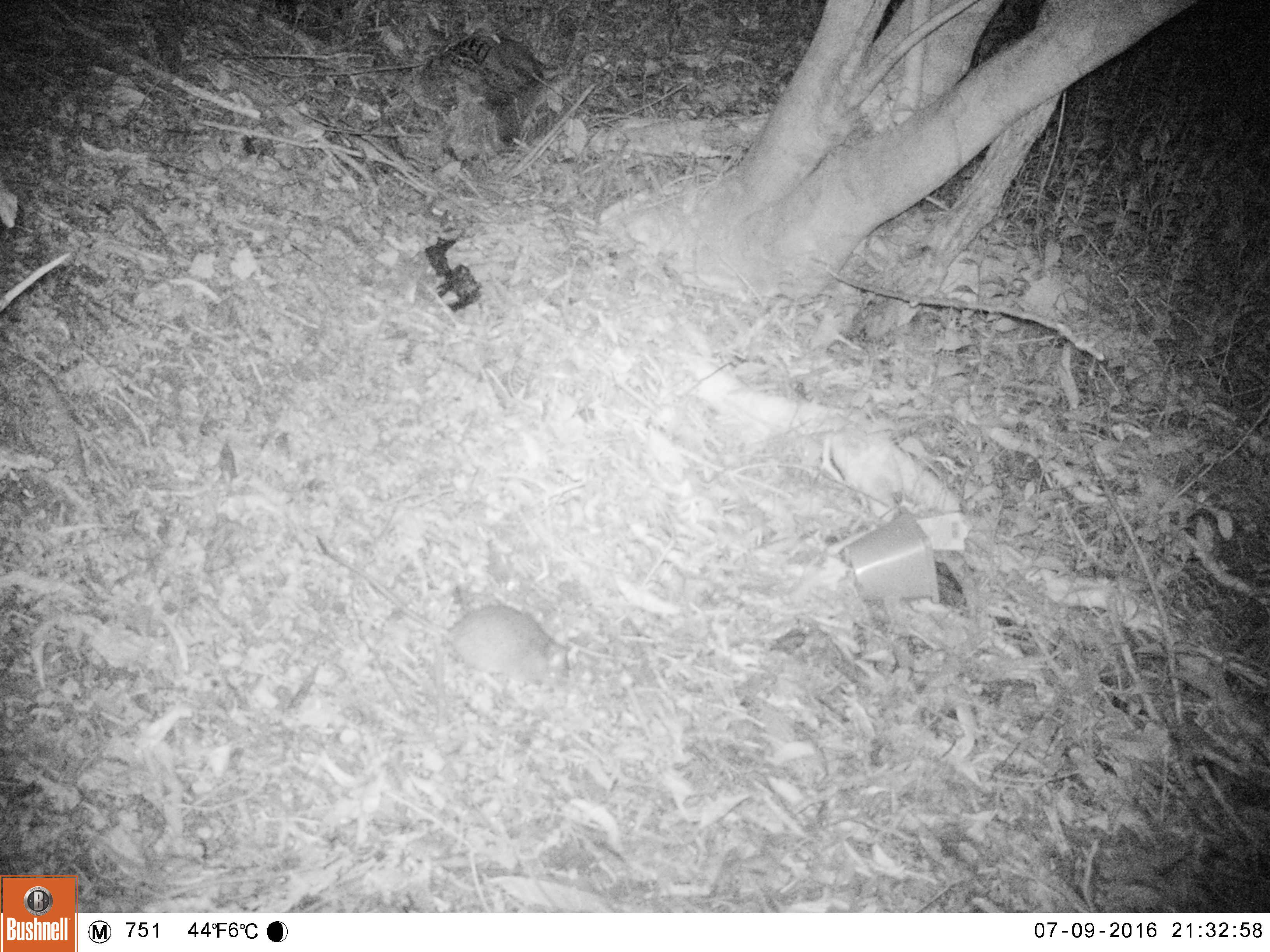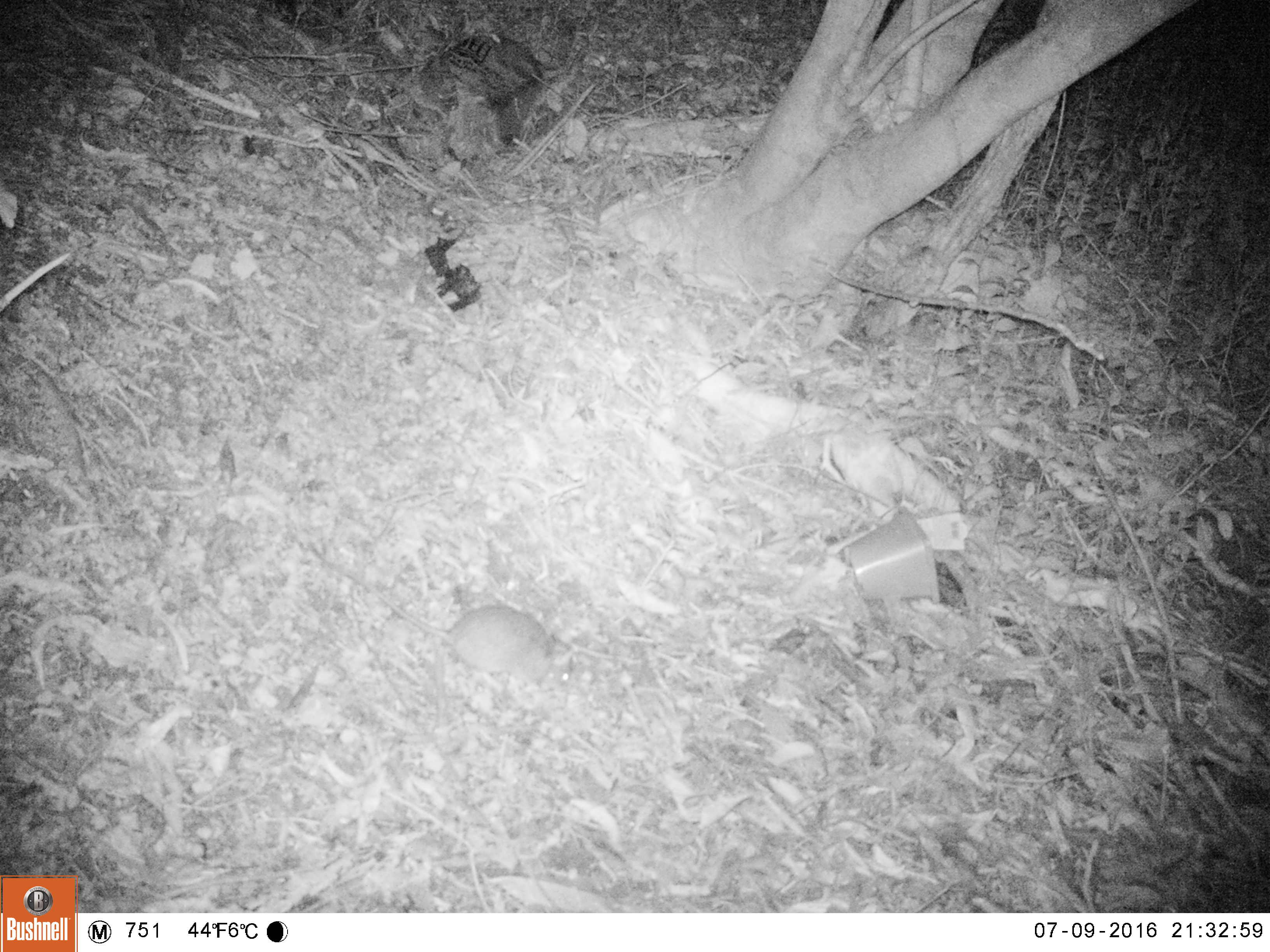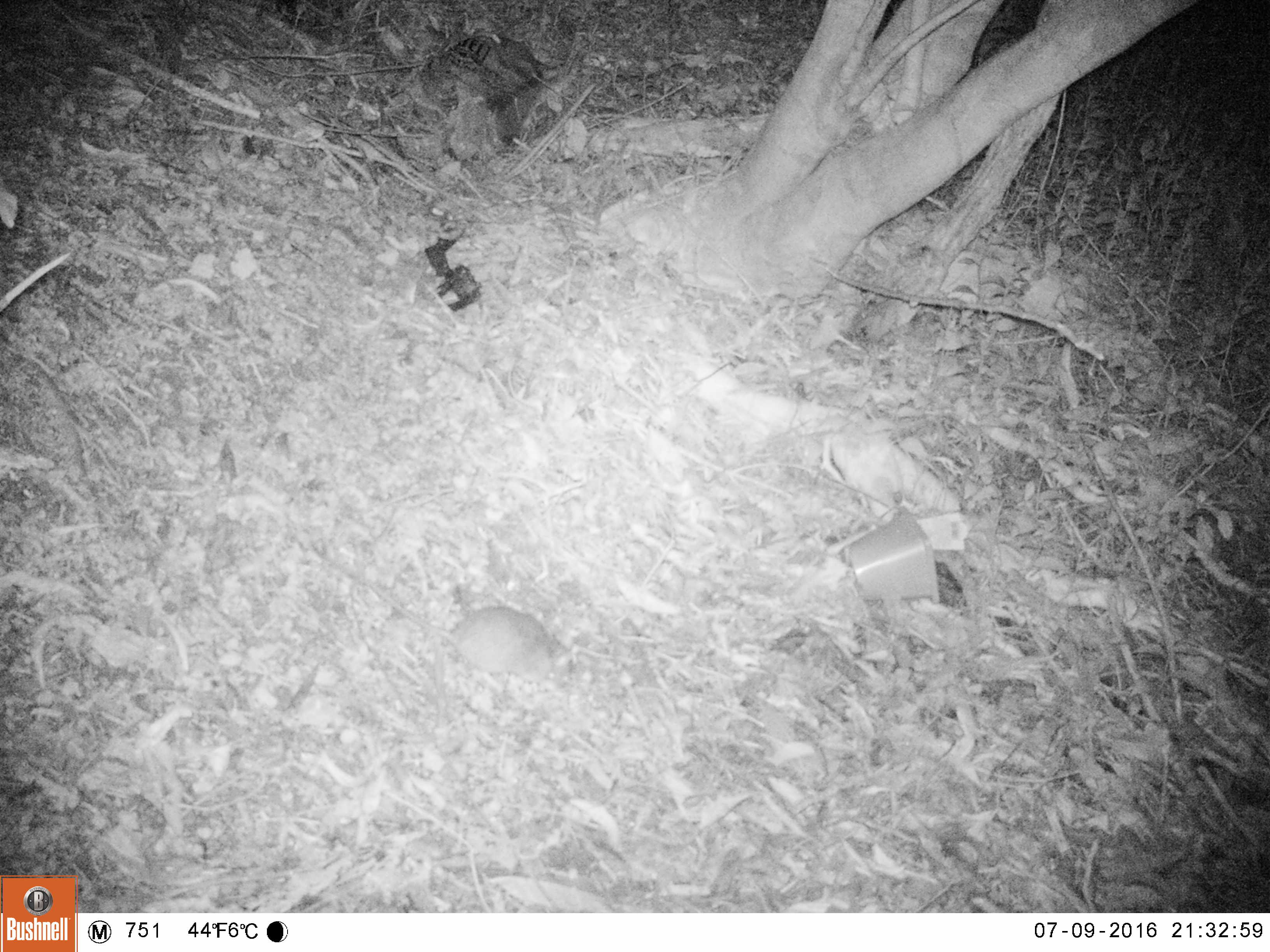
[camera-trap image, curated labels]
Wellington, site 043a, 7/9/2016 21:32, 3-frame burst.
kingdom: Animalia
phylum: Chordata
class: Mammalia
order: Rodentia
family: Muridae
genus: Rattus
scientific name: Rattus rattus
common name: ship rat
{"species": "ship rat (Rattus rattus)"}